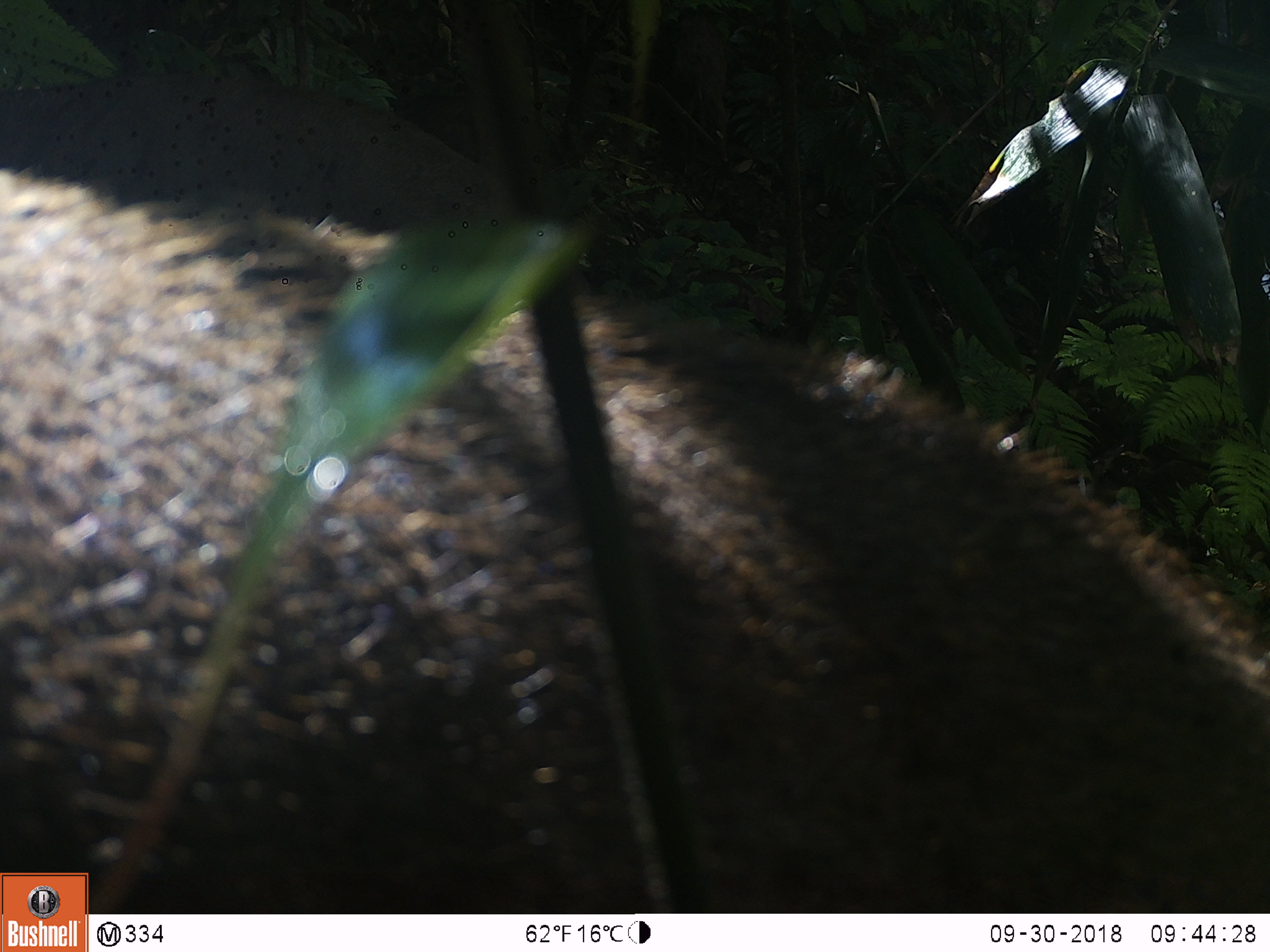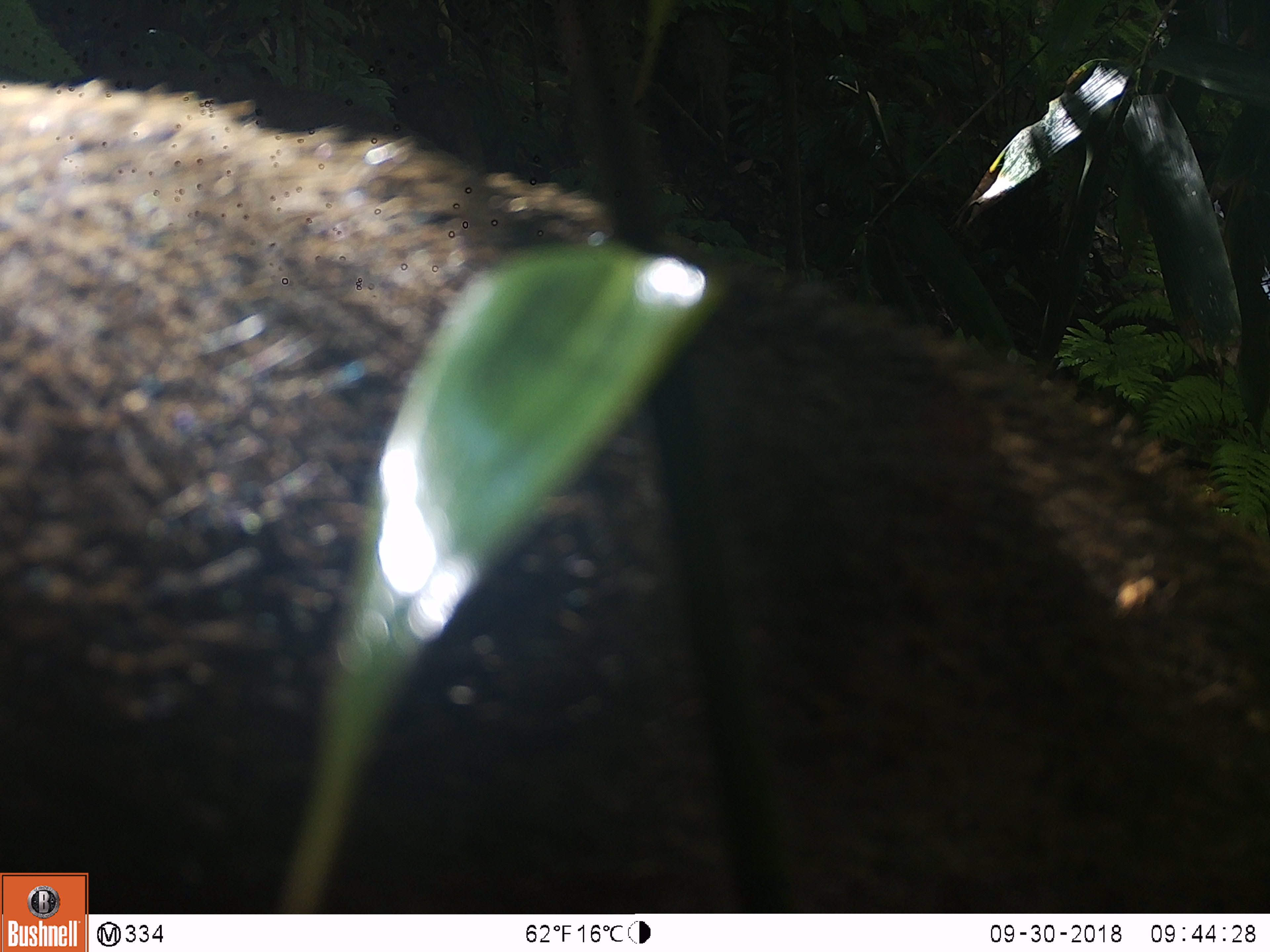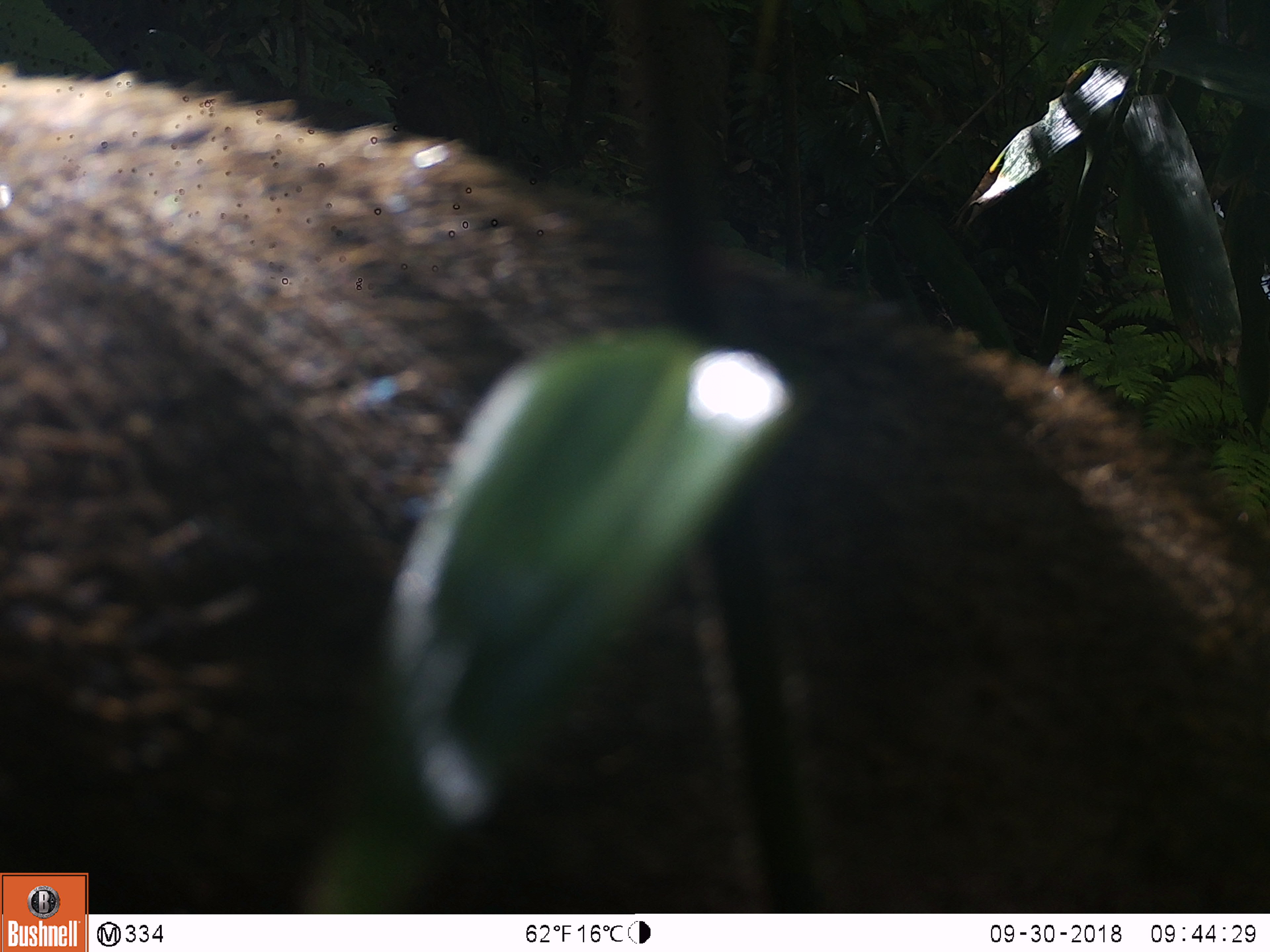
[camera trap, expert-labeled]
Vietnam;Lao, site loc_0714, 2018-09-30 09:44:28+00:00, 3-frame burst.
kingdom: Animalia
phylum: Chordata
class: Mammalia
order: Artiodactyla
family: Suidae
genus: Sus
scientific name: Sus scrofa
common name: eurasian wild pig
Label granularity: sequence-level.